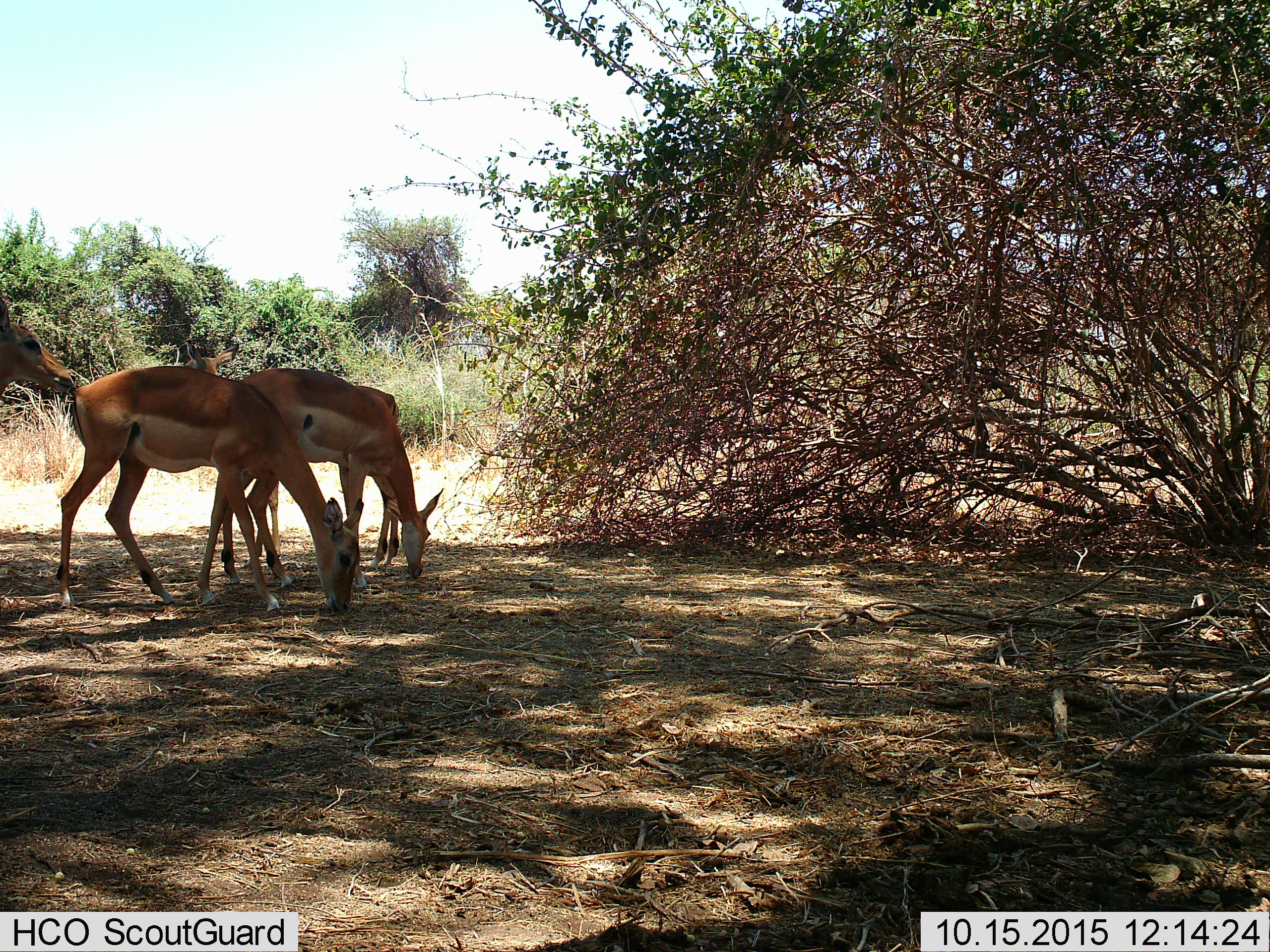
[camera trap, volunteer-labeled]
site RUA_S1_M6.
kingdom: Animalia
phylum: Chordata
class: Mammalia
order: Artiodactyla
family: Bovidae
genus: Aepyceros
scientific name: Aepyceros melampus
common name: impala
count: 4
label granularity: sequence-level